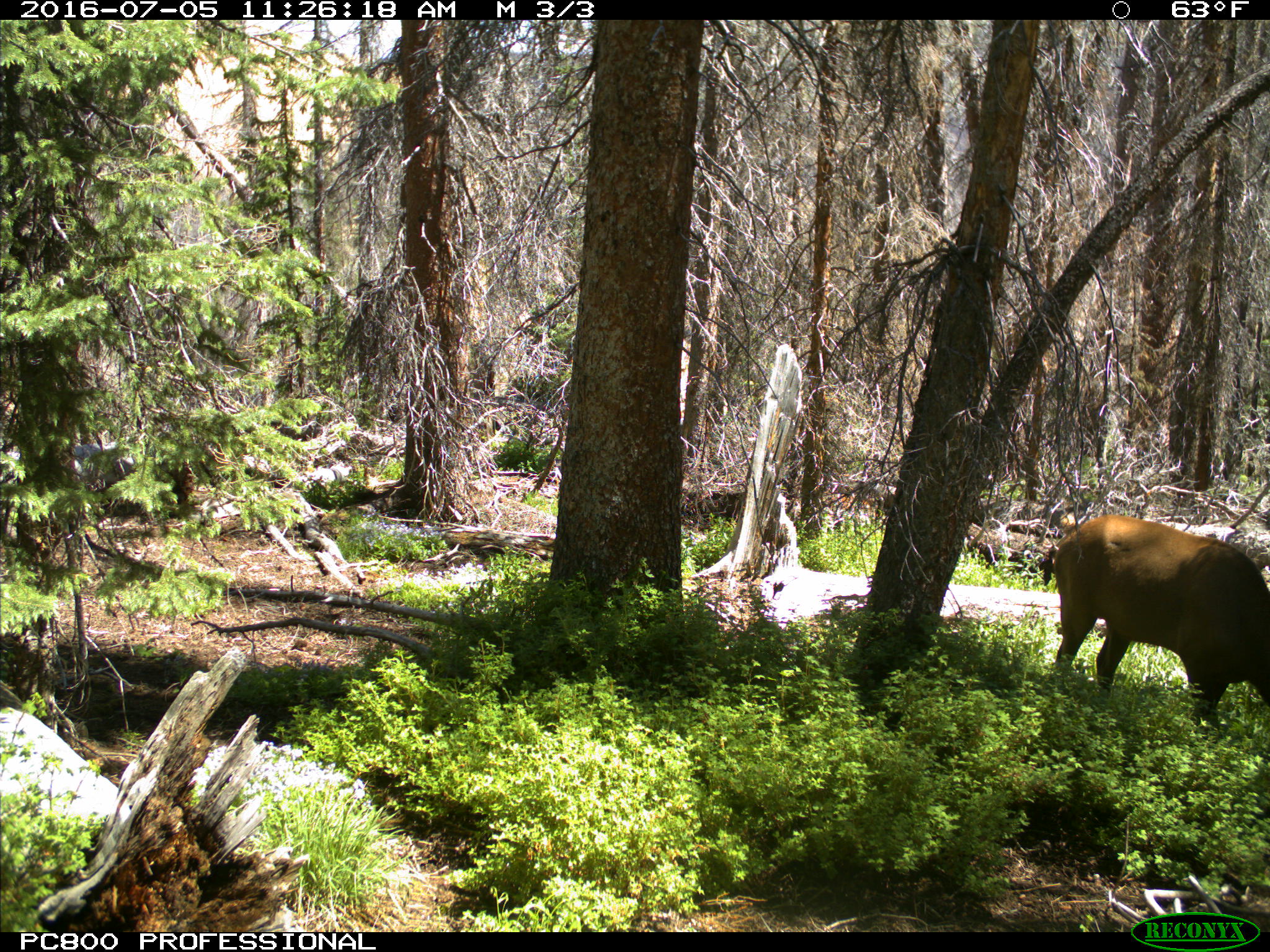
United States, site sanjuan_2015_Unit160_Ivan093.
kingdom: Animalia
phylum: Chordata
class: Mammalia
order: Artiodactyla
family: Cervidae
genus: Cervus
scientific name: Cervus elaphus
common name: red deer